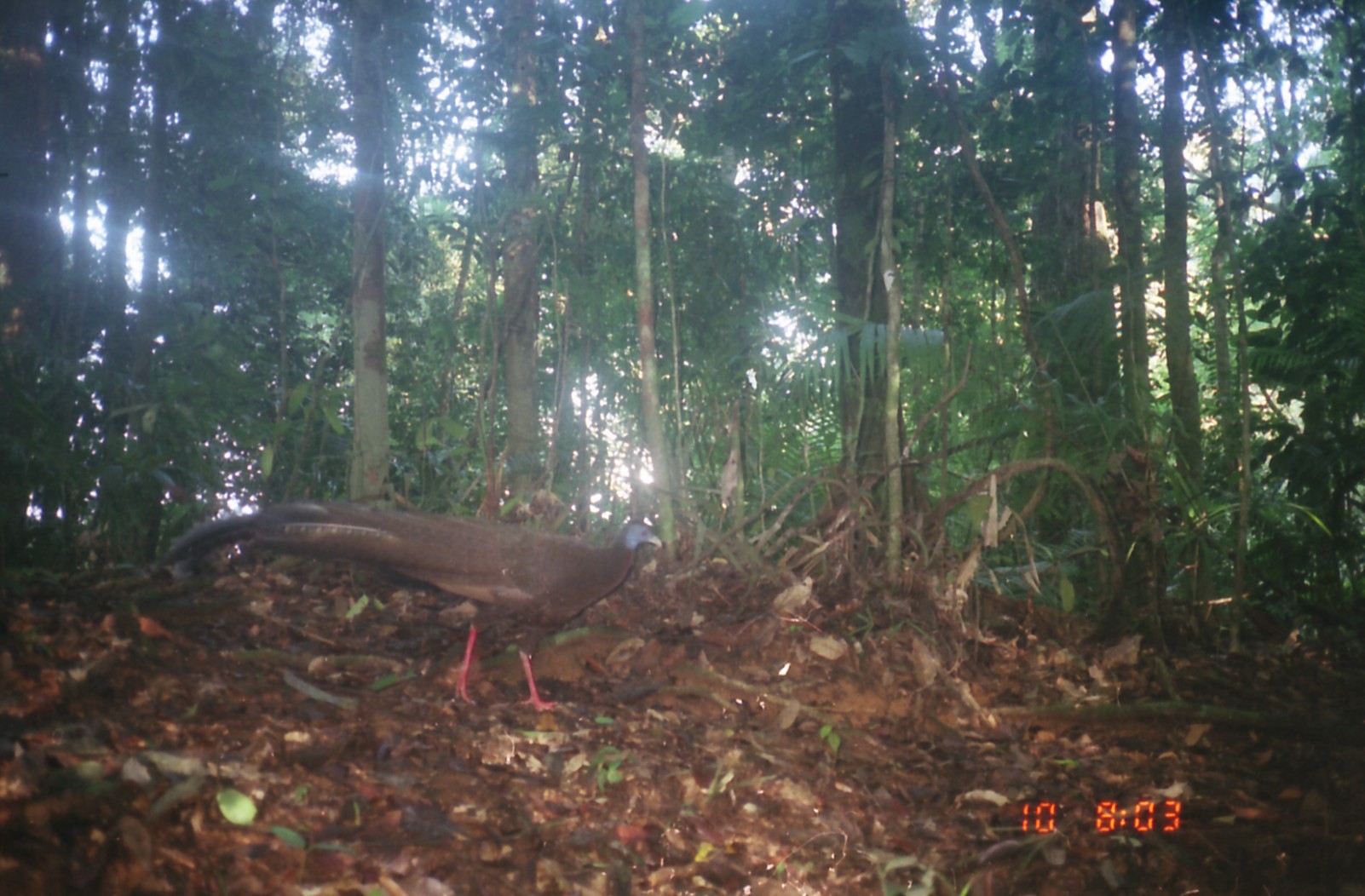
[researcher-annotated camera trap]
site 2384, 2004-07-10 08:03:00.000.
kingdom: Animalia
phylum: Chordata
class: Aves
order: Galliformes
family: Phasianidae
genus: Argusianus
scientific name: Argusianus argus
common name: great argus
Argusianus argus (great argus), count 1.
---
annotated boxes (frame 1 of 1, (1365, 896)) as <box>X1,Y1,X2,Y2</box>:
argusianus argus: <box>157,498,661,714</box>